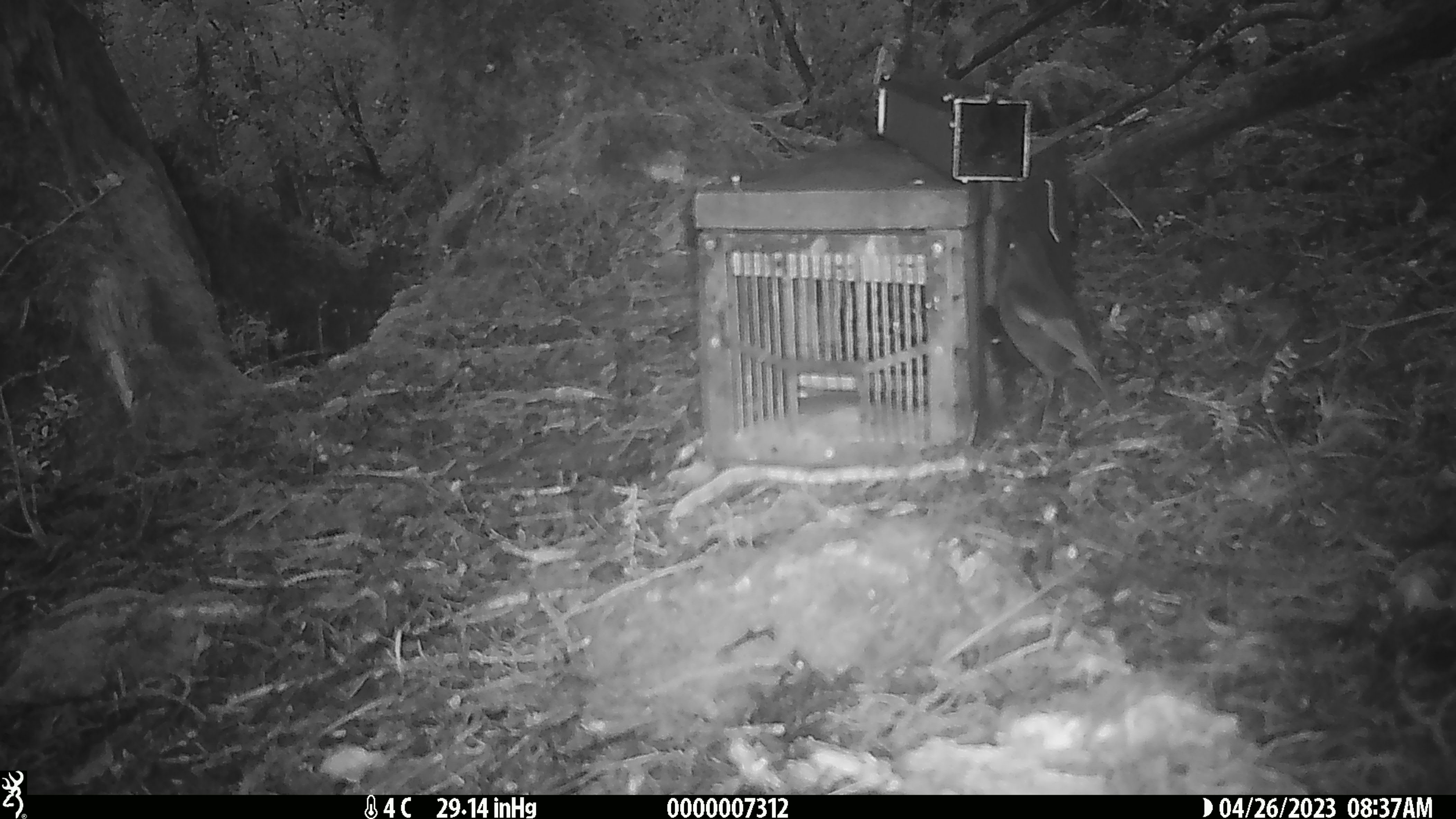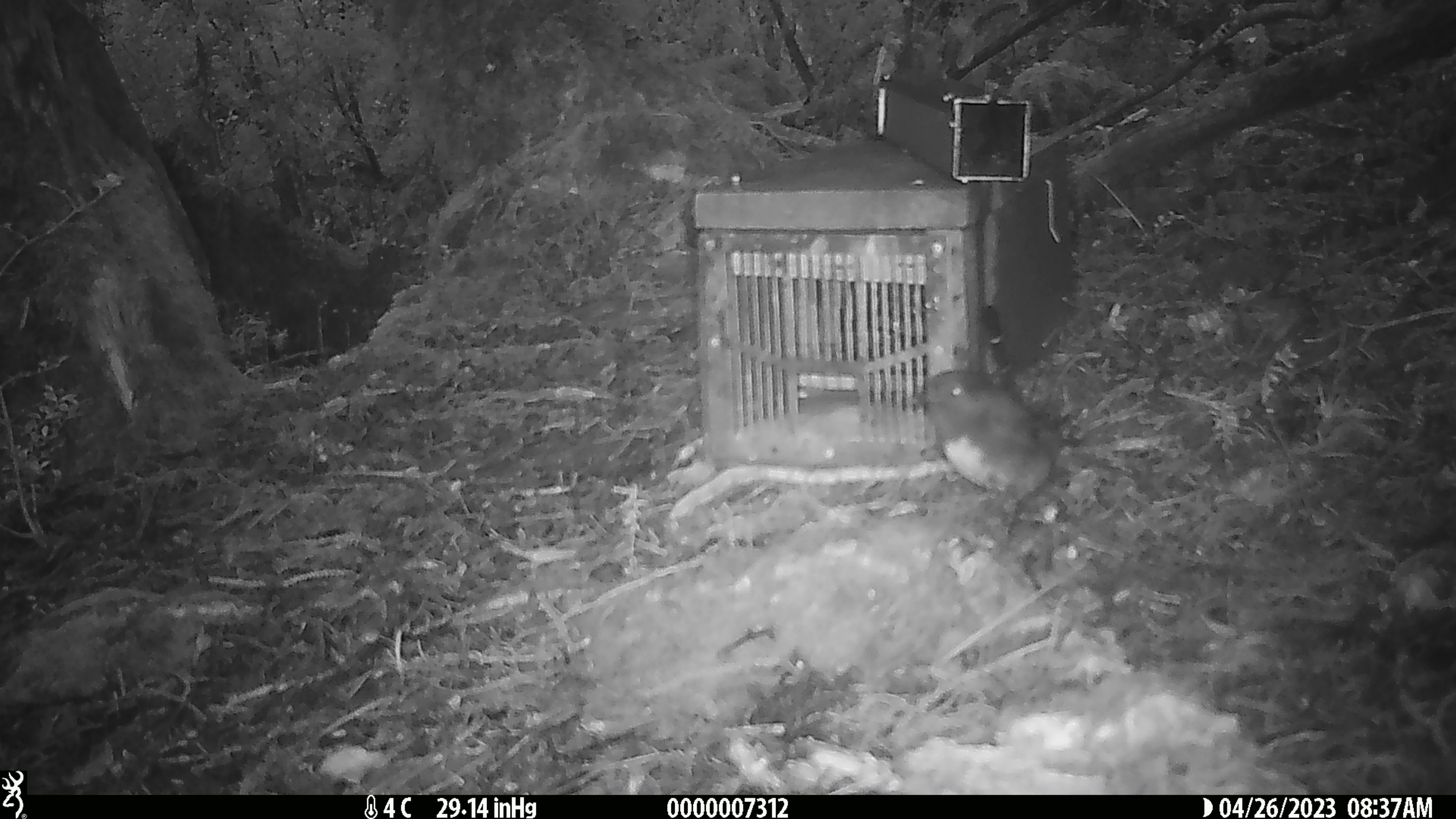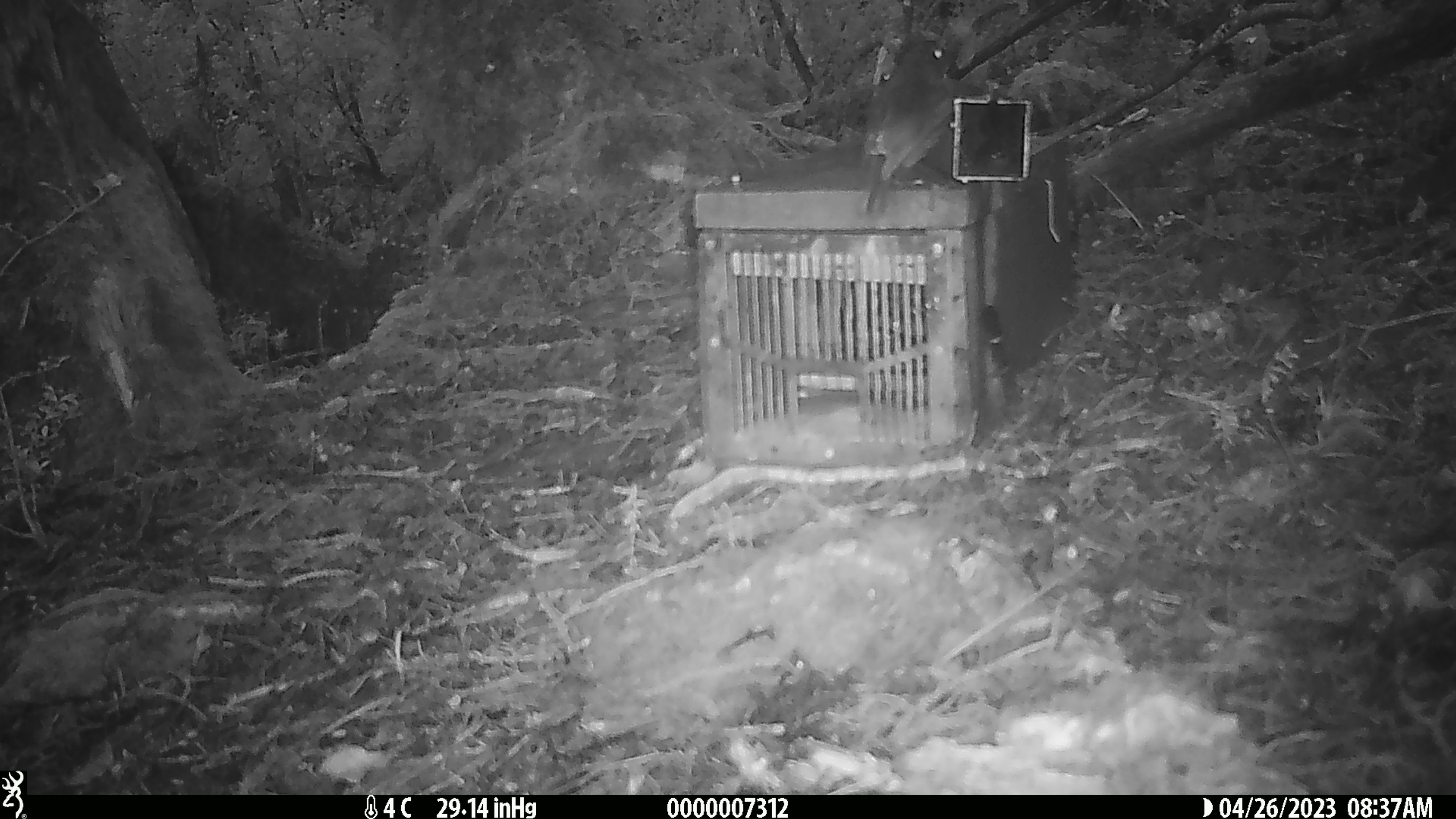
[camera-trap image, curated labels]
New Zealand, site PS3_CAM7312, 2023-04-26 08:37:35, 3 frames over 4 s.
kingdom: Animalia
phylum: Chordata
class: Aves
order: Passeriformes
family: Petroicidae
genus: Petroica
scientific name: Petroica australis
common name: new zealand robin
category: robin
Robin (new zealand robin) (Petroica australis).